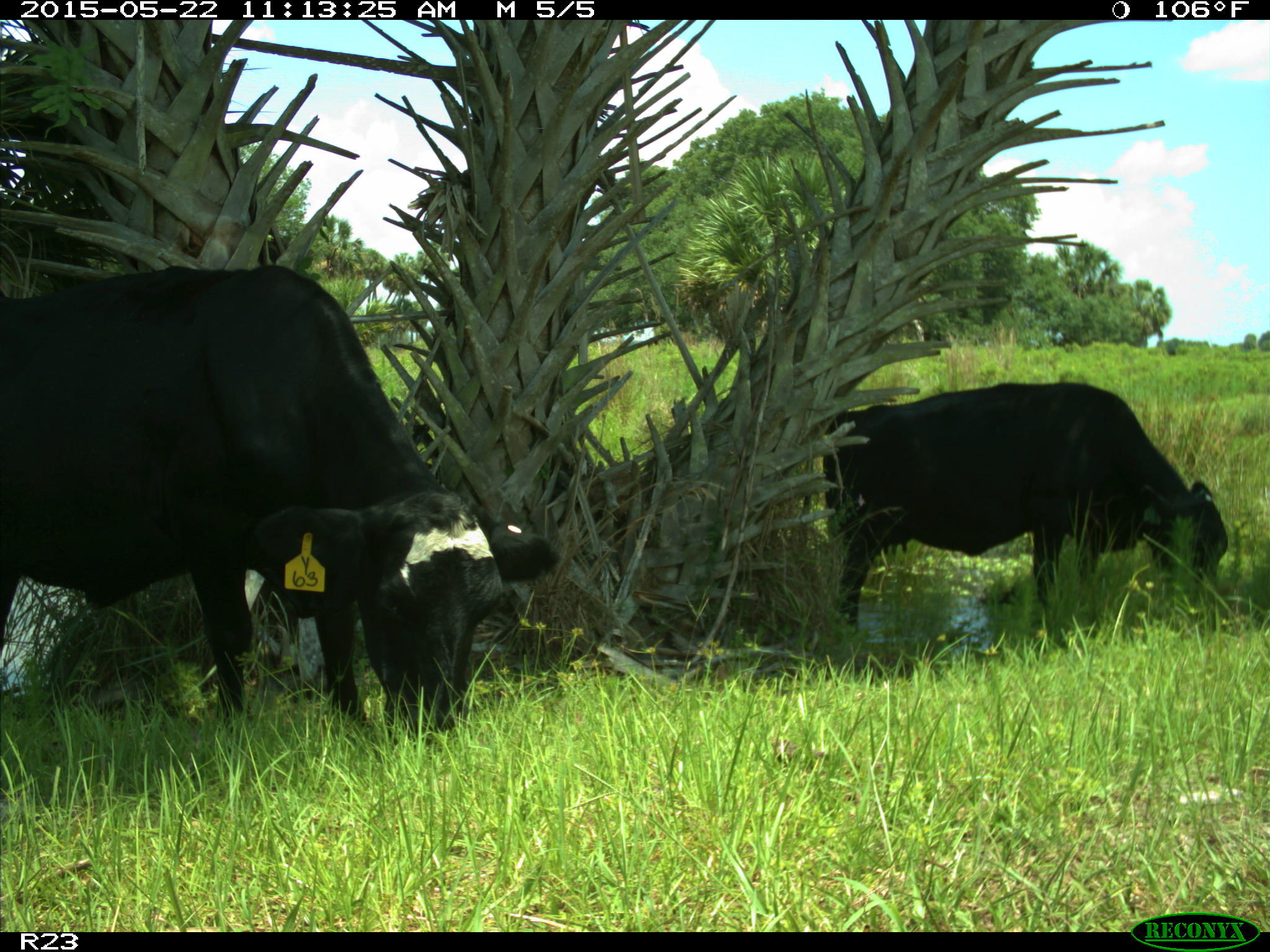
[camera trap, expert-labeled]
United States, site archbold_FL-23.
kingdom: Animalia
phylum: Chordata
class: Mammalia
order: Artiodactyla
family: Bovidae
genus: Bos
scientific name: Bos taurus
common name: domestic cow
Bos taurus (domestic cow).